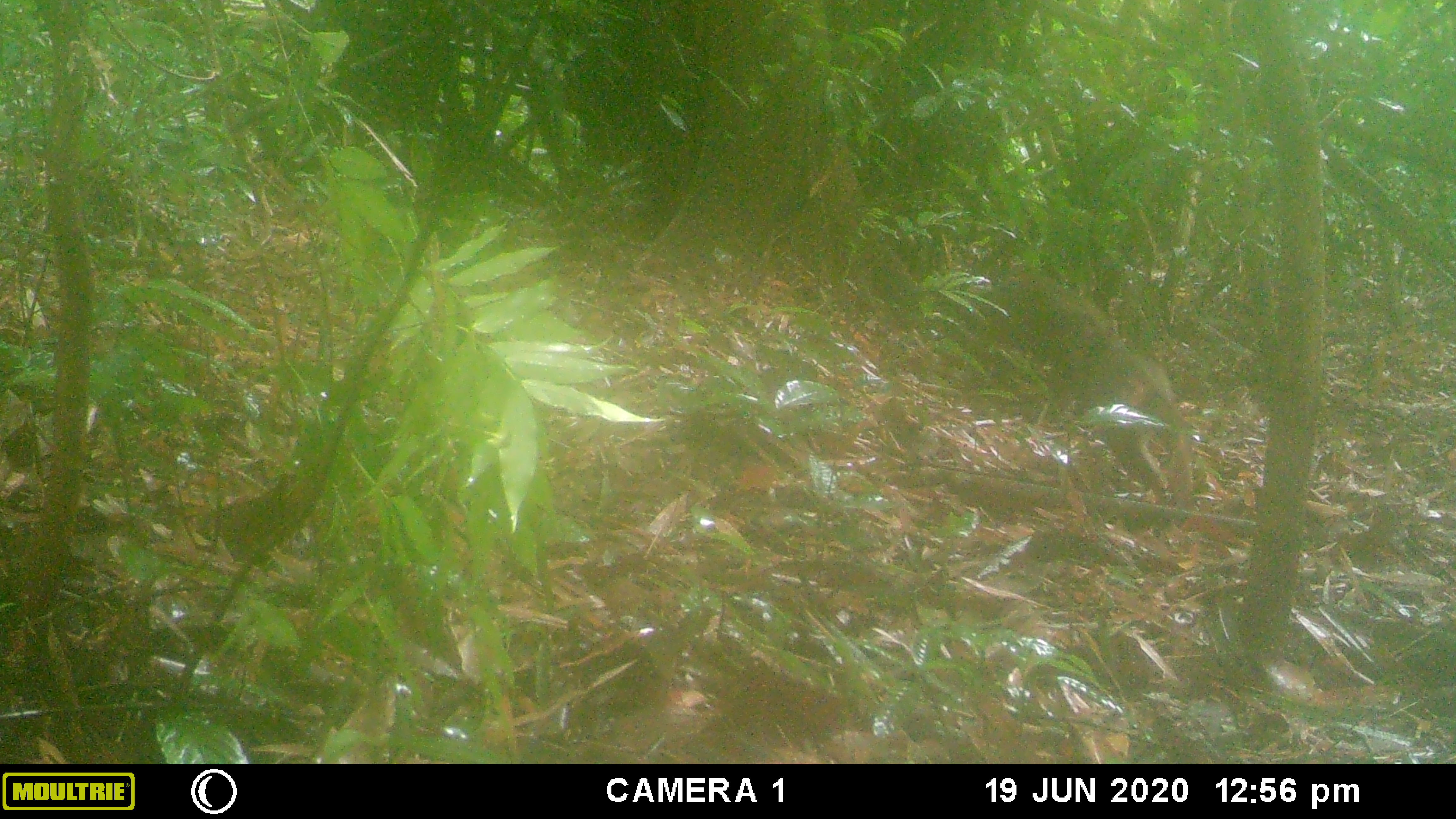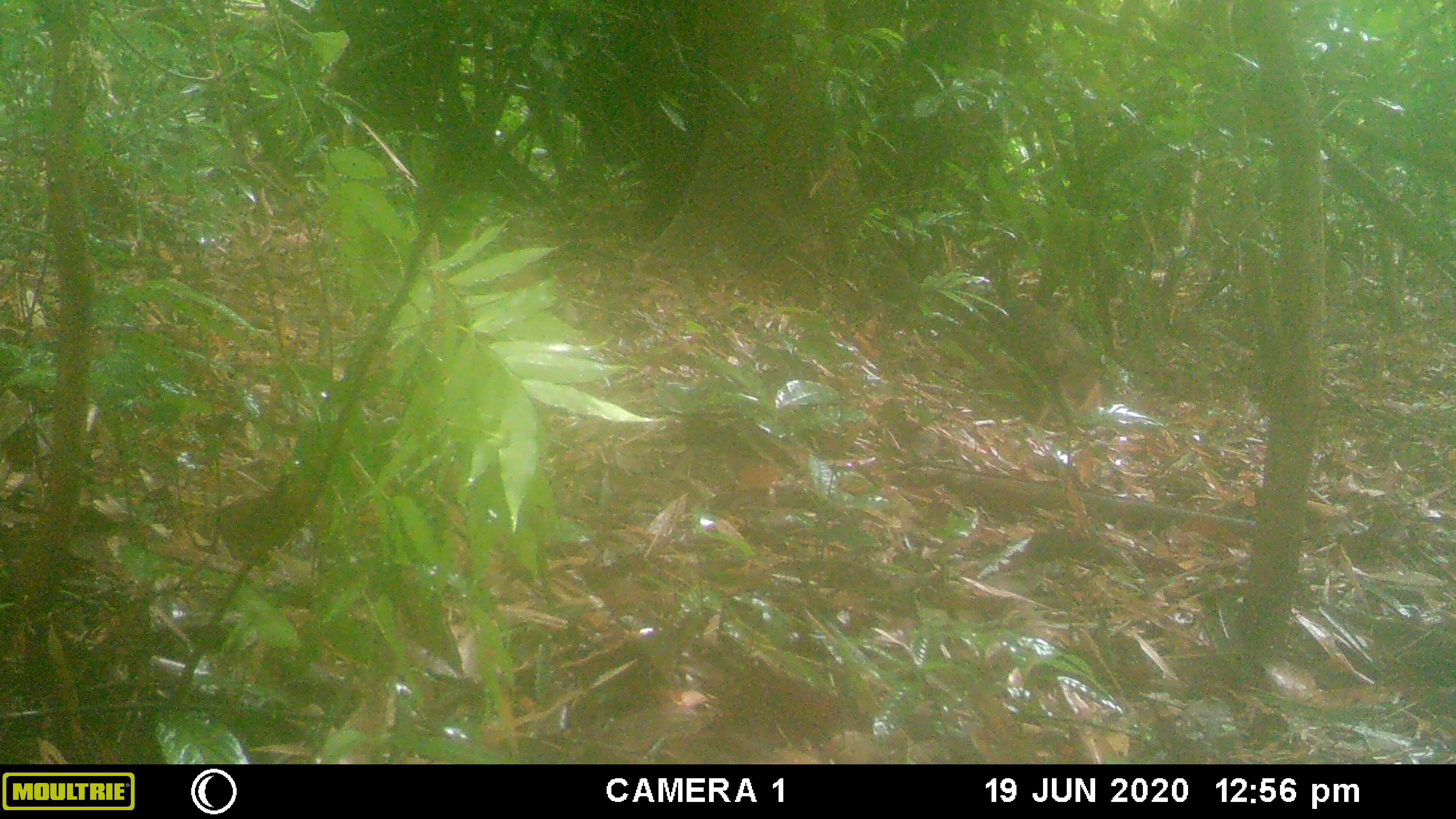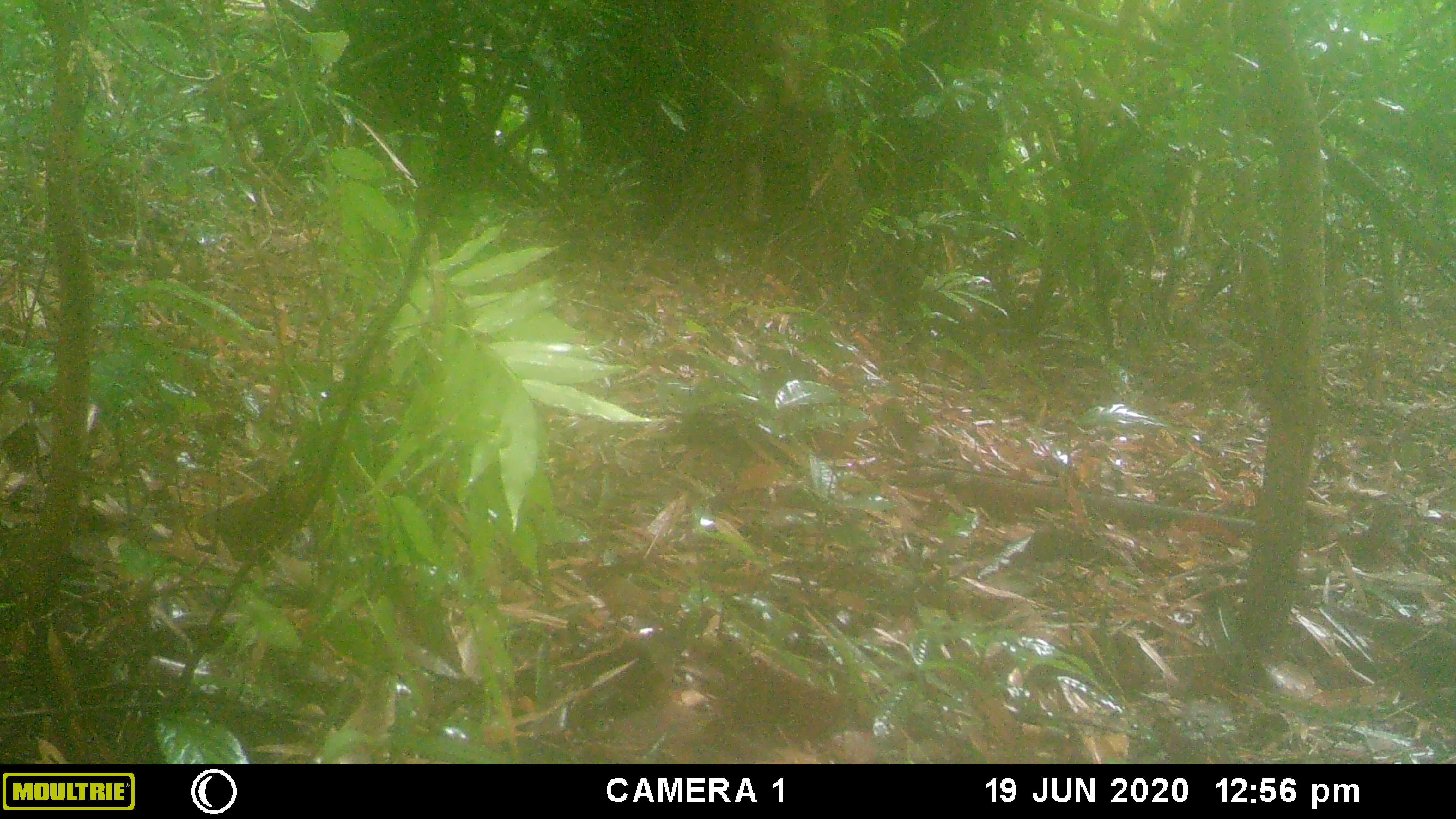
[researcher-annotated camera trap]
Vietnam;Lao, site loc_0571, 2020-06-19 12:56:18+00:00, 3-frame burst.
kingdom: Animalia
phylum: Chordata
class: Mammalia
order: Primates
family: Cercopithecidae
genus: Macaca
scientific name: Macaca arctoides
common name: stump-tailed macaque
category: stump tailed macaque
Stump tailed macaque (stump-tailed macaque) (Macaca arctoides). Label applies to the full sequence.